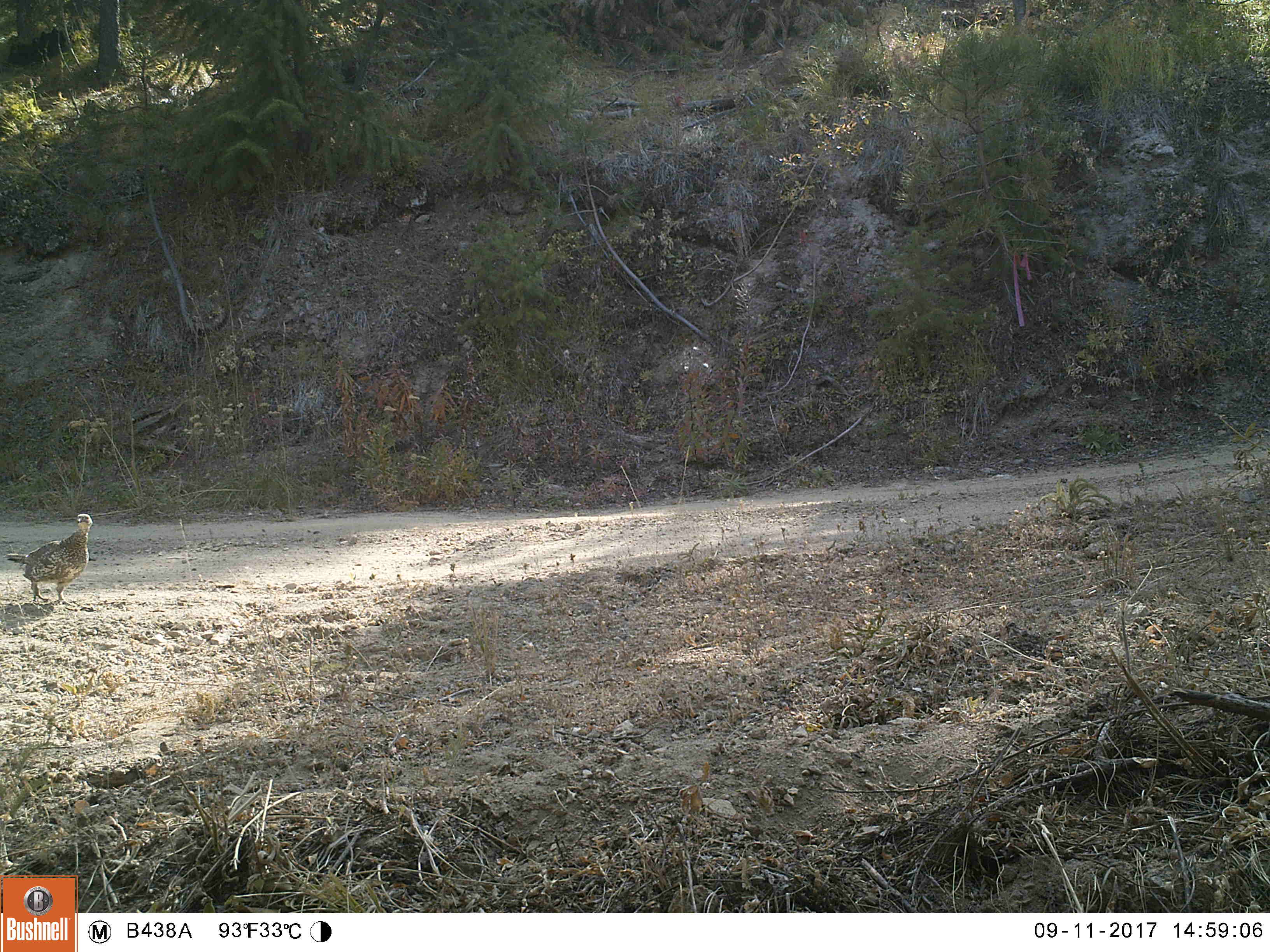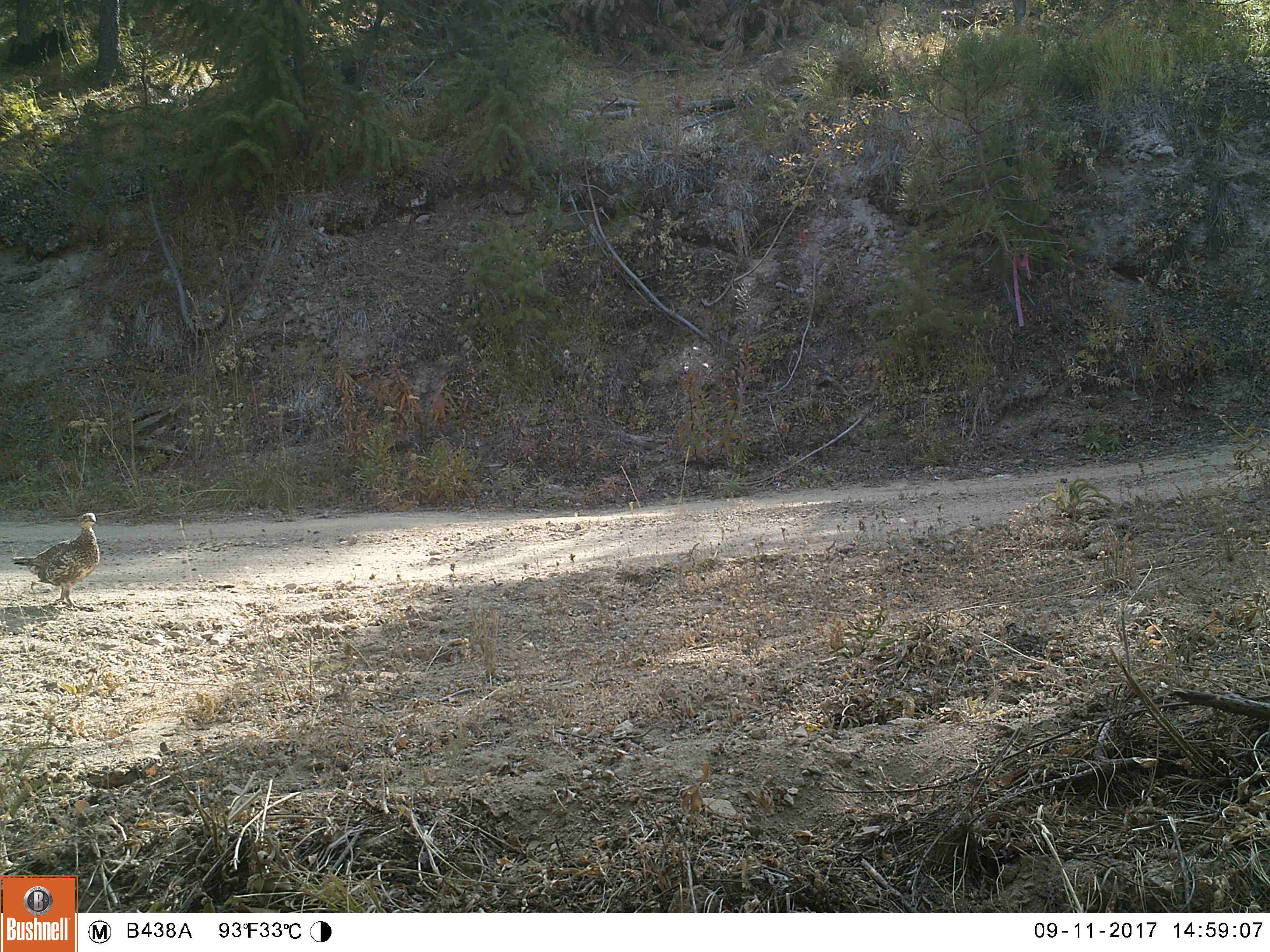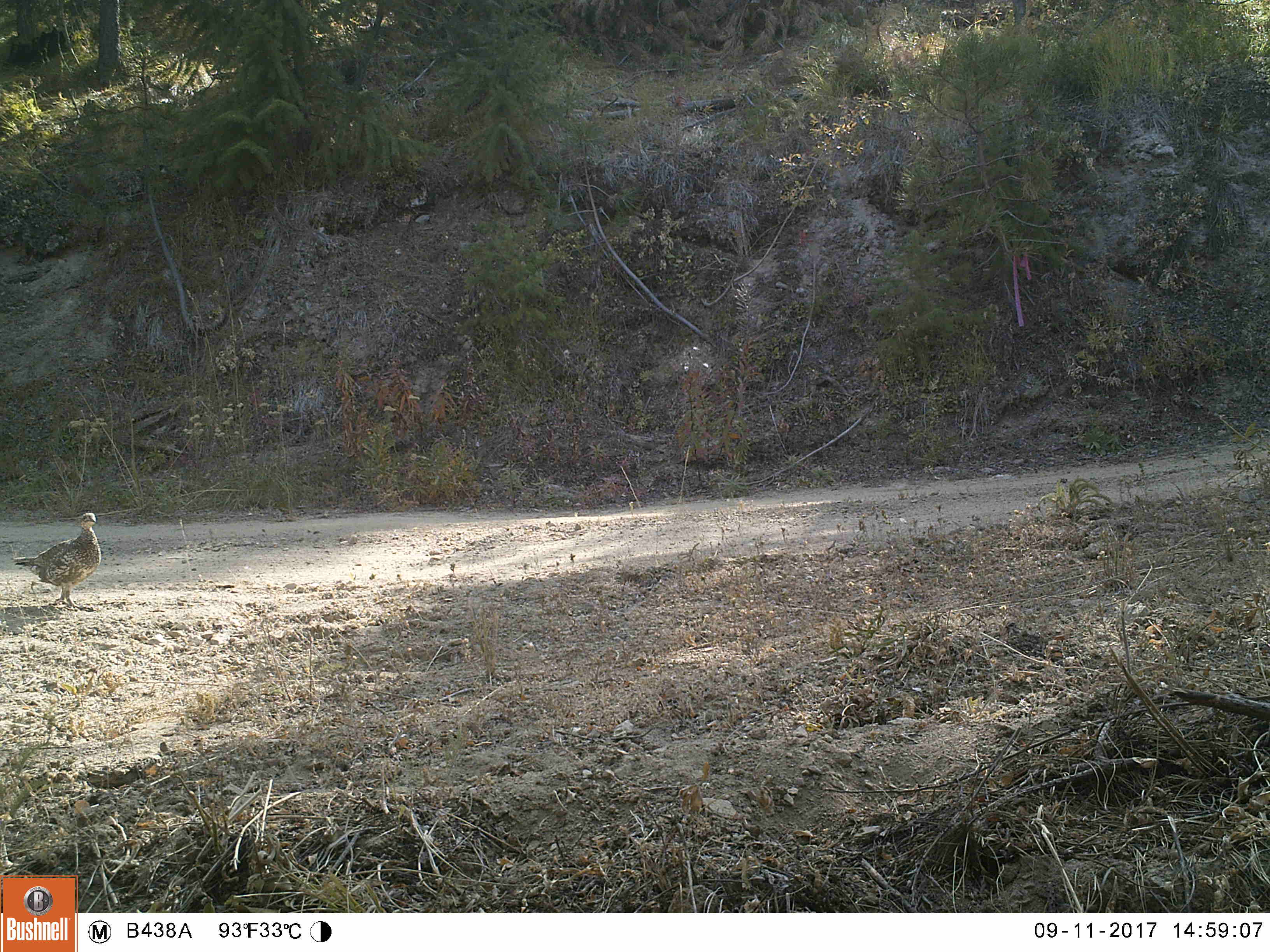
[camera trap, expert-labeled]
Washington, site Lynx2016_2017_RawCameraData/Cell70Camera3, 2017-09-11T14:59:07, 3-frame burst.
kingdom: Animalia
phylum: Chordata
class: Aves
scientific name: Aves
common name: birds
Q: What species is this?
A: Aves (birds).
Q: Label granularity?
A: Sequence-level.